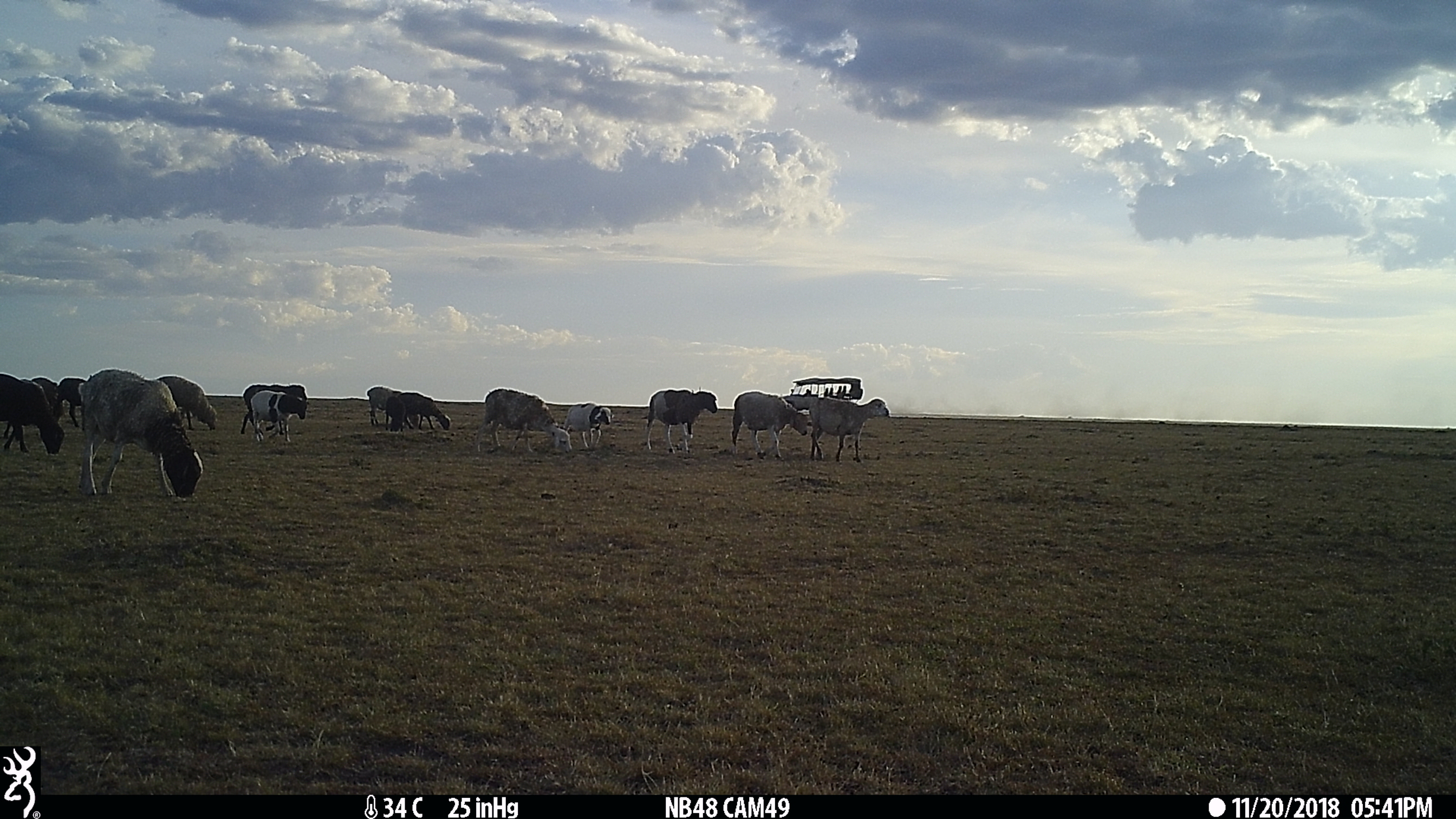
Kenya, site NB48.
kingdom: Animalia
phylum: Chordata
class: Mammalia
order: Artiodactyla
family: Bovidae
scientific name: Bovidae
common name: sheep or goat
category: shoat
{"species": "shoat (sheep or goat) (Bovidae)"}